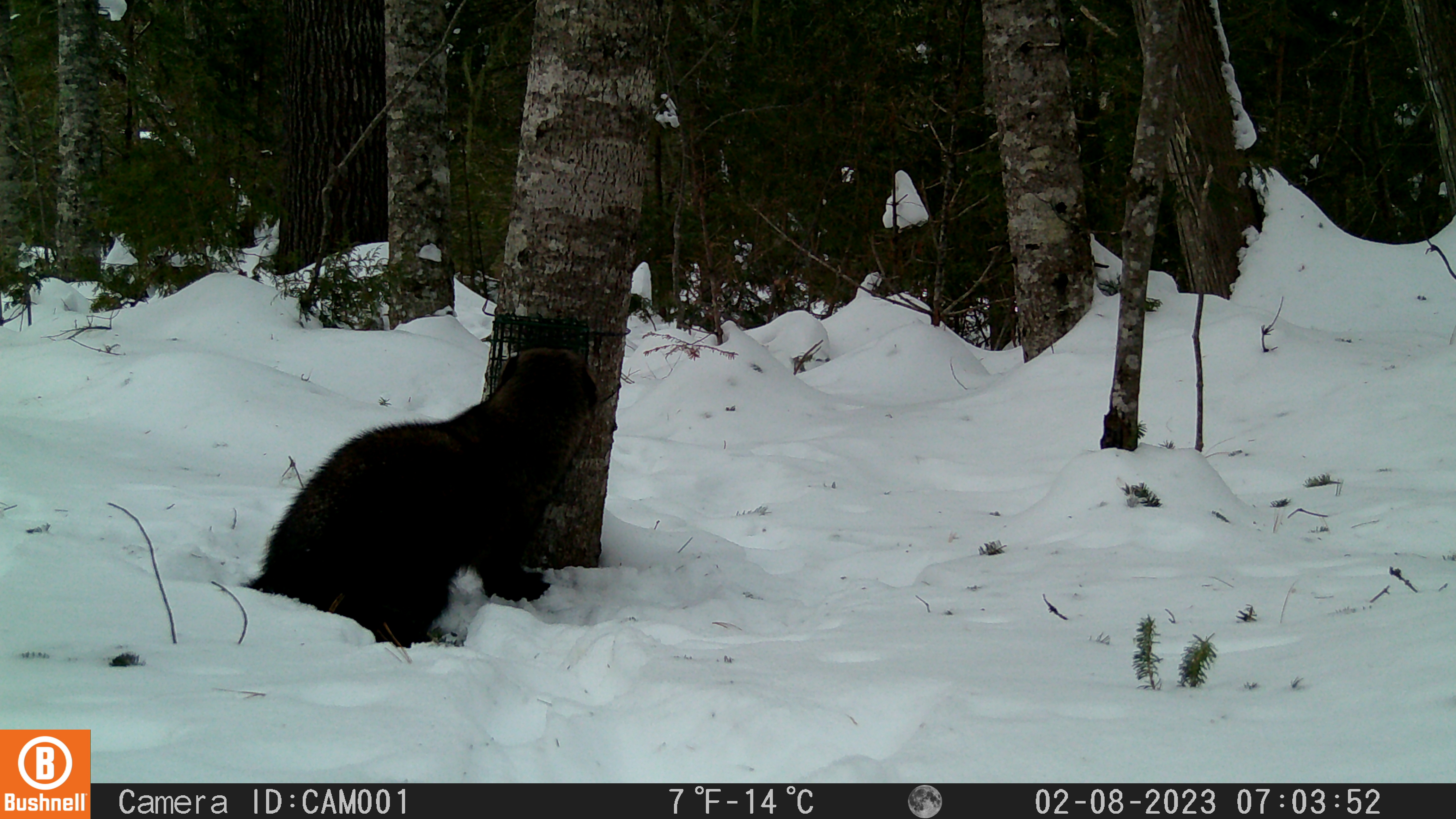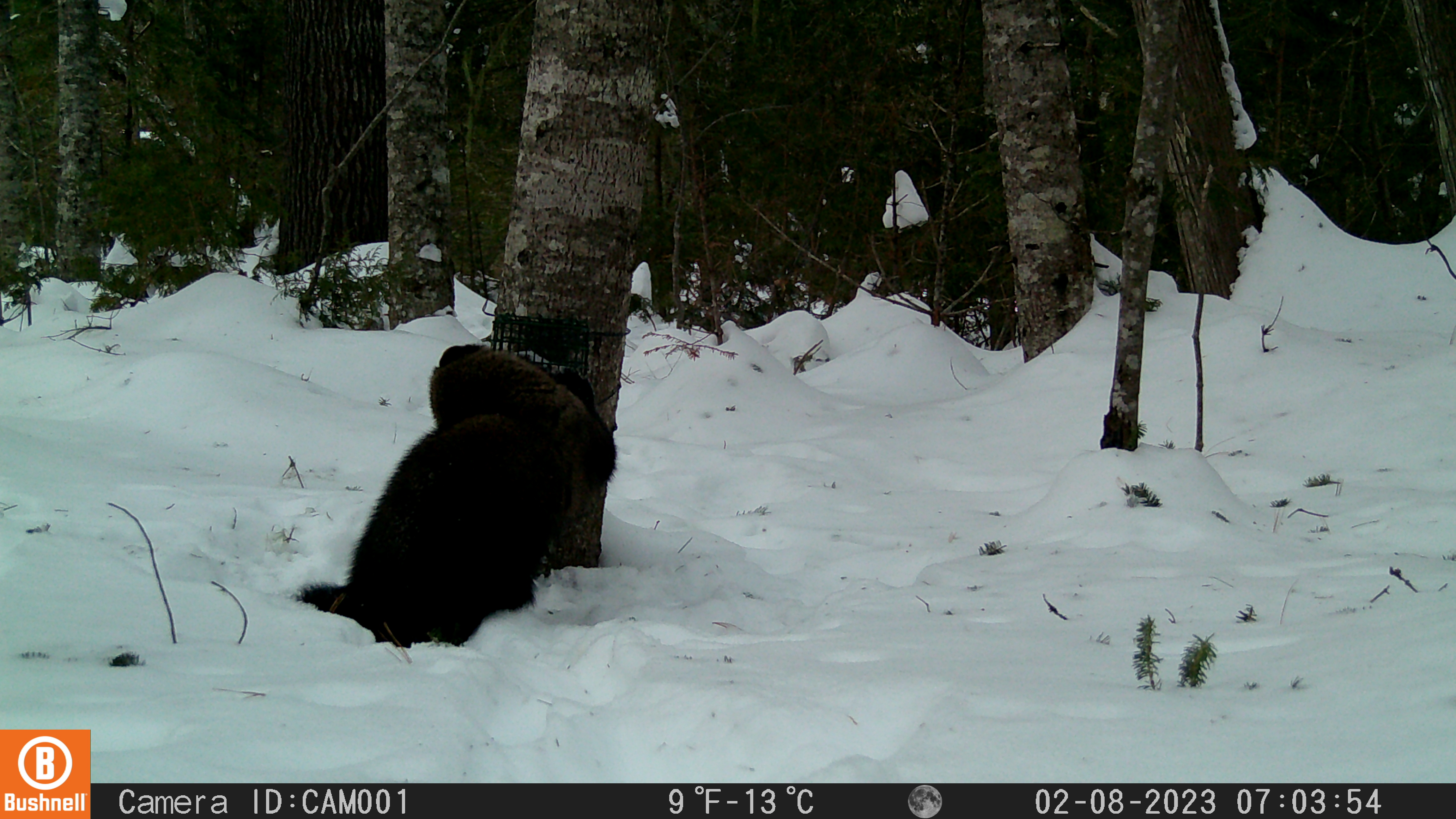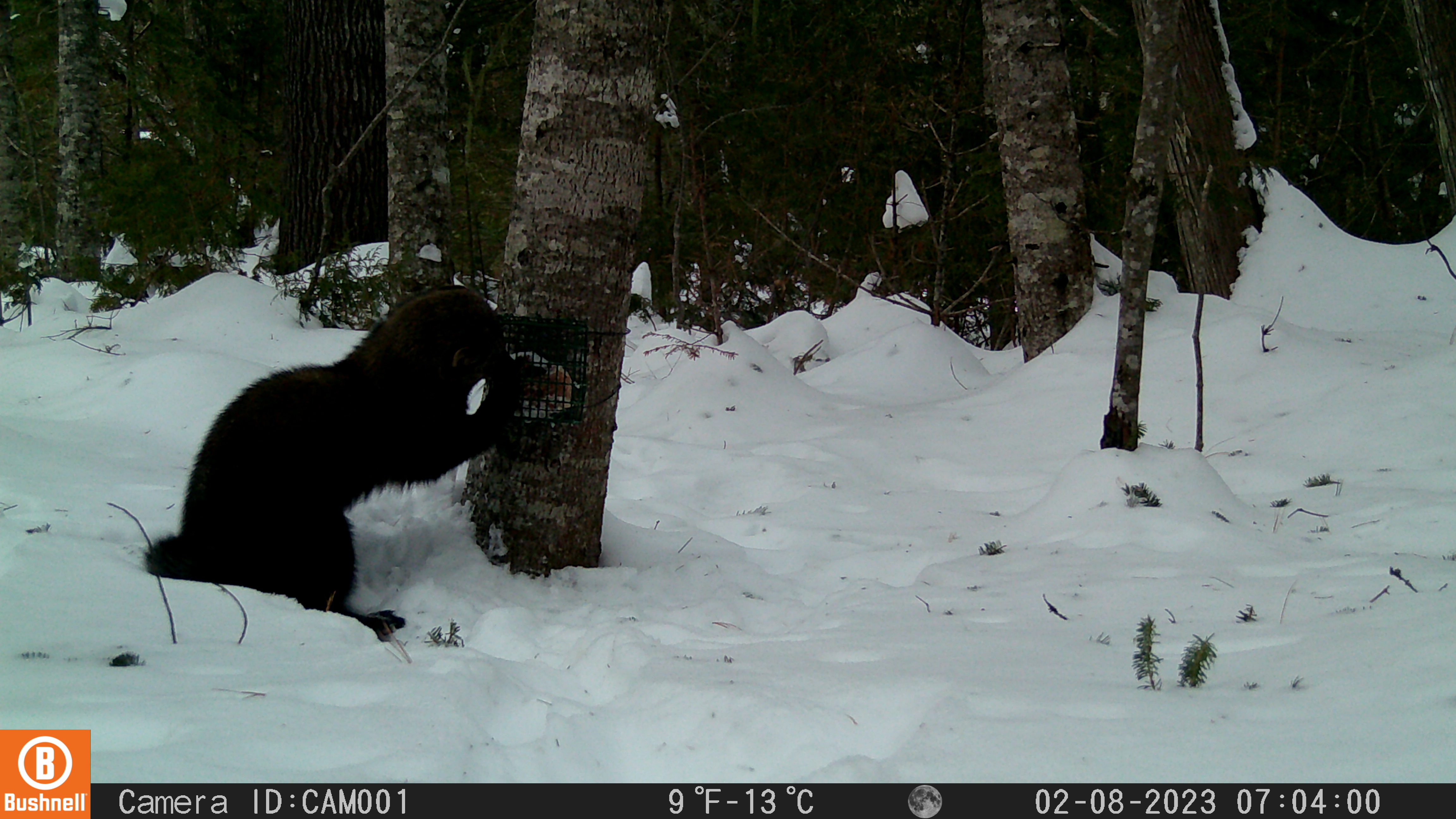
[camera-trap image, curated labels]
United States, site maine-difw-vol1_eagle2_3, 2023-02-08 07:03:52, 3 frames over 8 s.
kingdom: Animalia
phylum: Chordata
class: Mammalia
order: Carnivora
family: Mustelidae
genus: Pekania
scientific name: Pekania pennanti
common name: fisher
Fisher (Pekania pennanti).